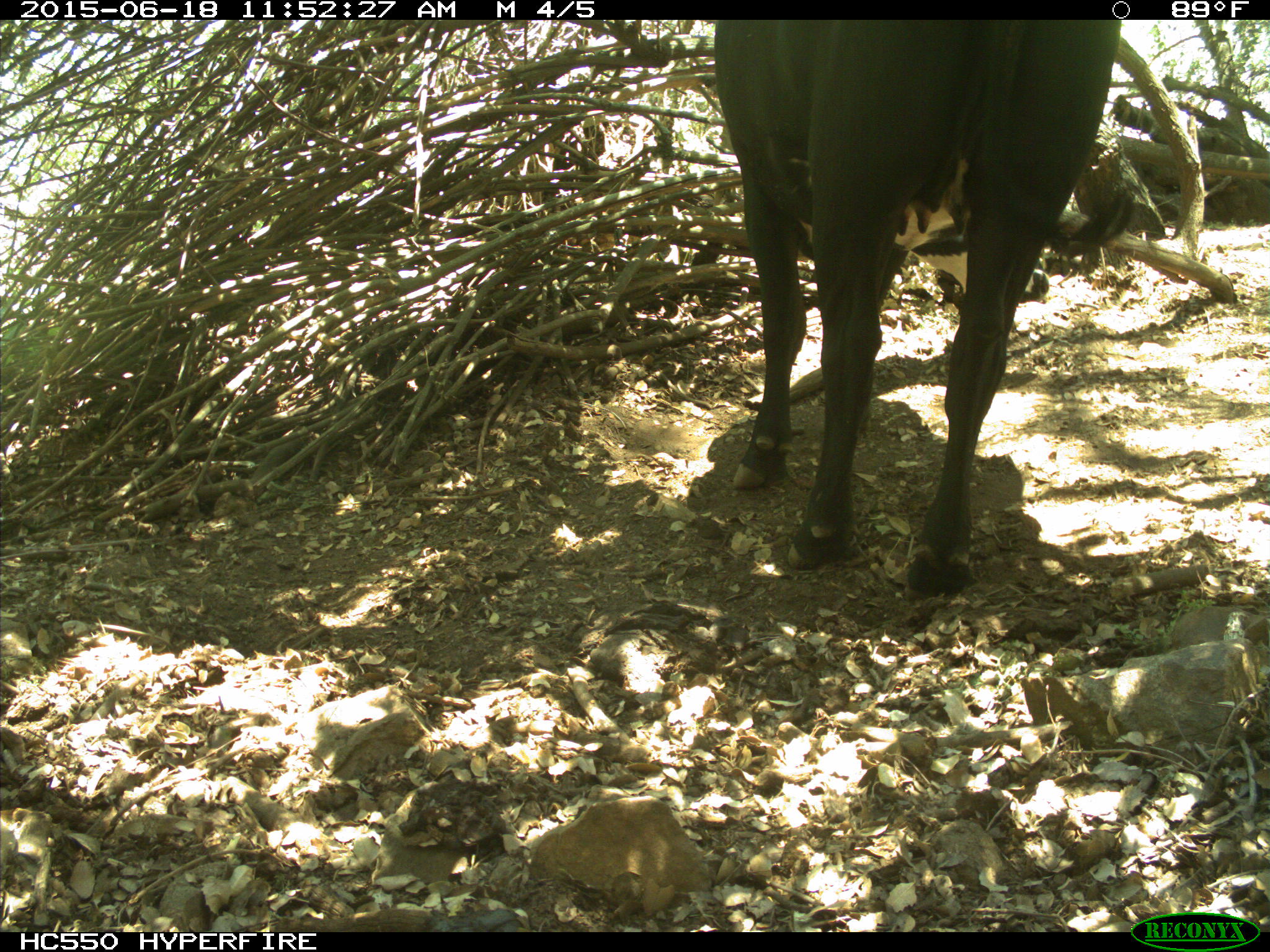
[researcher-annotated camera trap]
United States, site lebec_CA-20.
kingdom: Animalia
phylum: Chordata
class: Mammalia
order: Artiodactyla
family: Bovidae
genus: Bos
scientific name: Bos taurus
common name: domestic cow